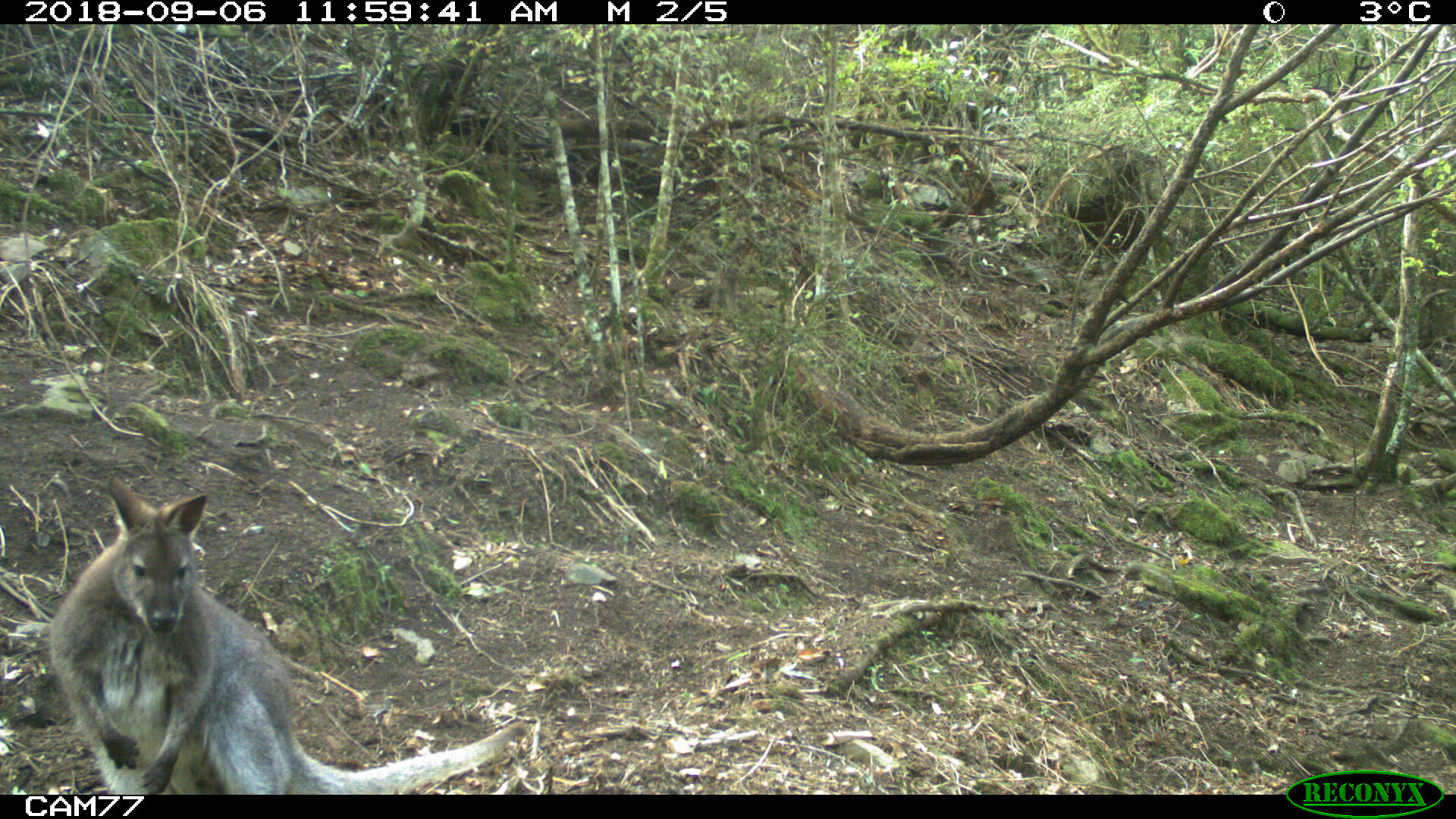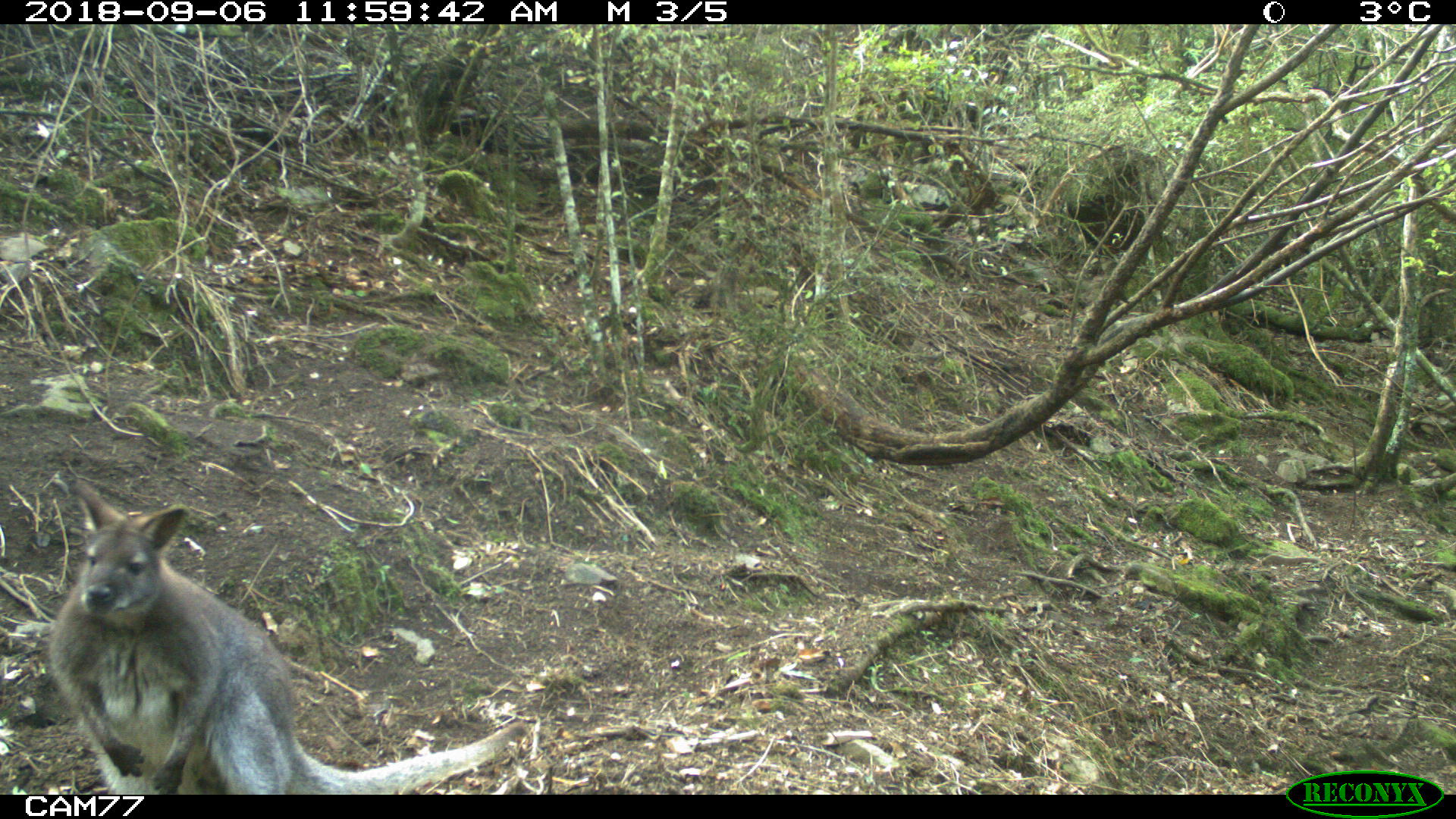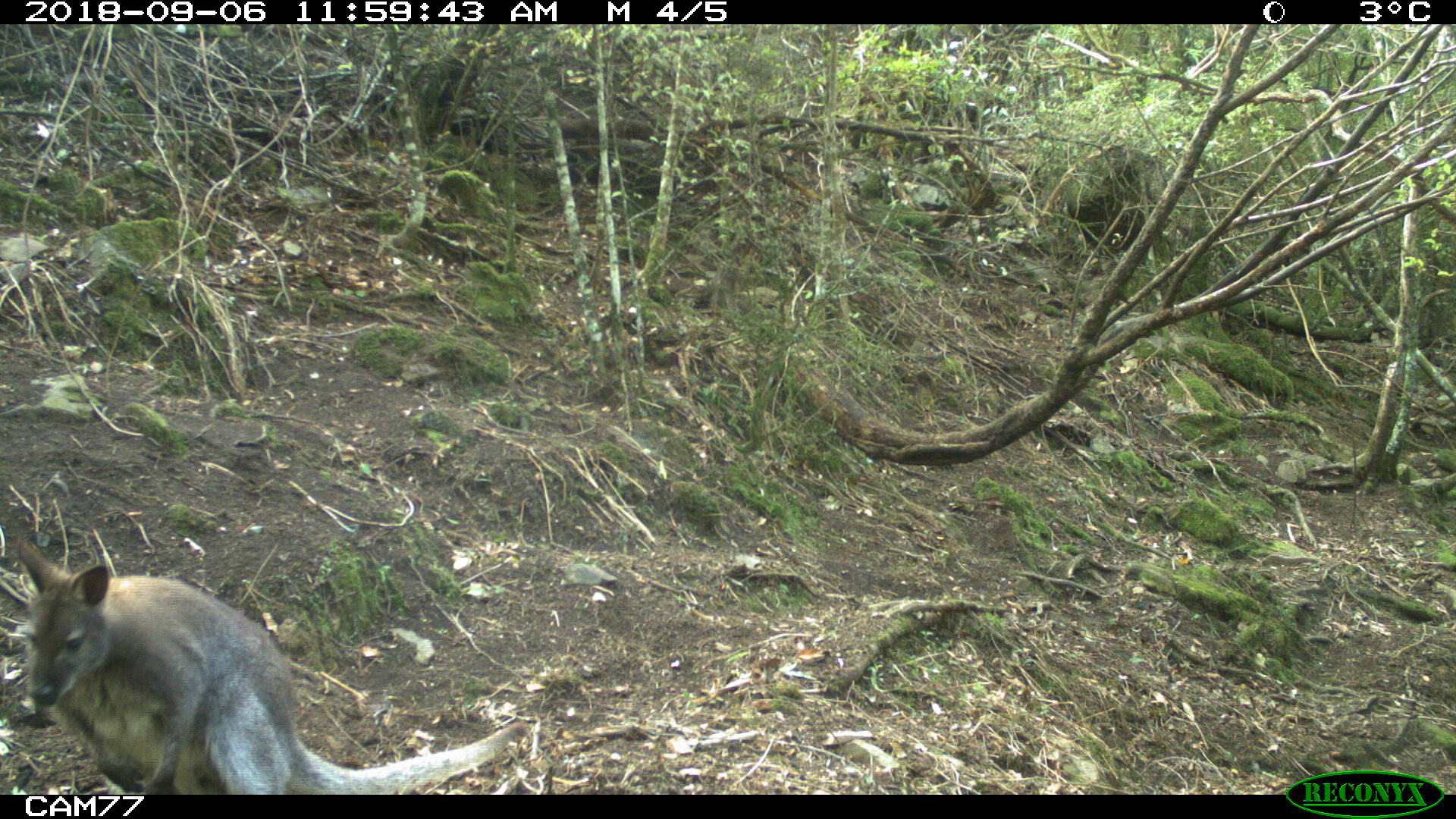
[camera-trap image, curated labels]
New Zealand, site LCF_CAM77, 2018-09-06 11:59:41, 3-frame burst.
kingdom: Animalia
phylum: Chordata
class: Mammalia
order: Diprotodontia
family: Macropodidae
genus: Notamacropus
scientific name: Notamacropus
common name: wallaby